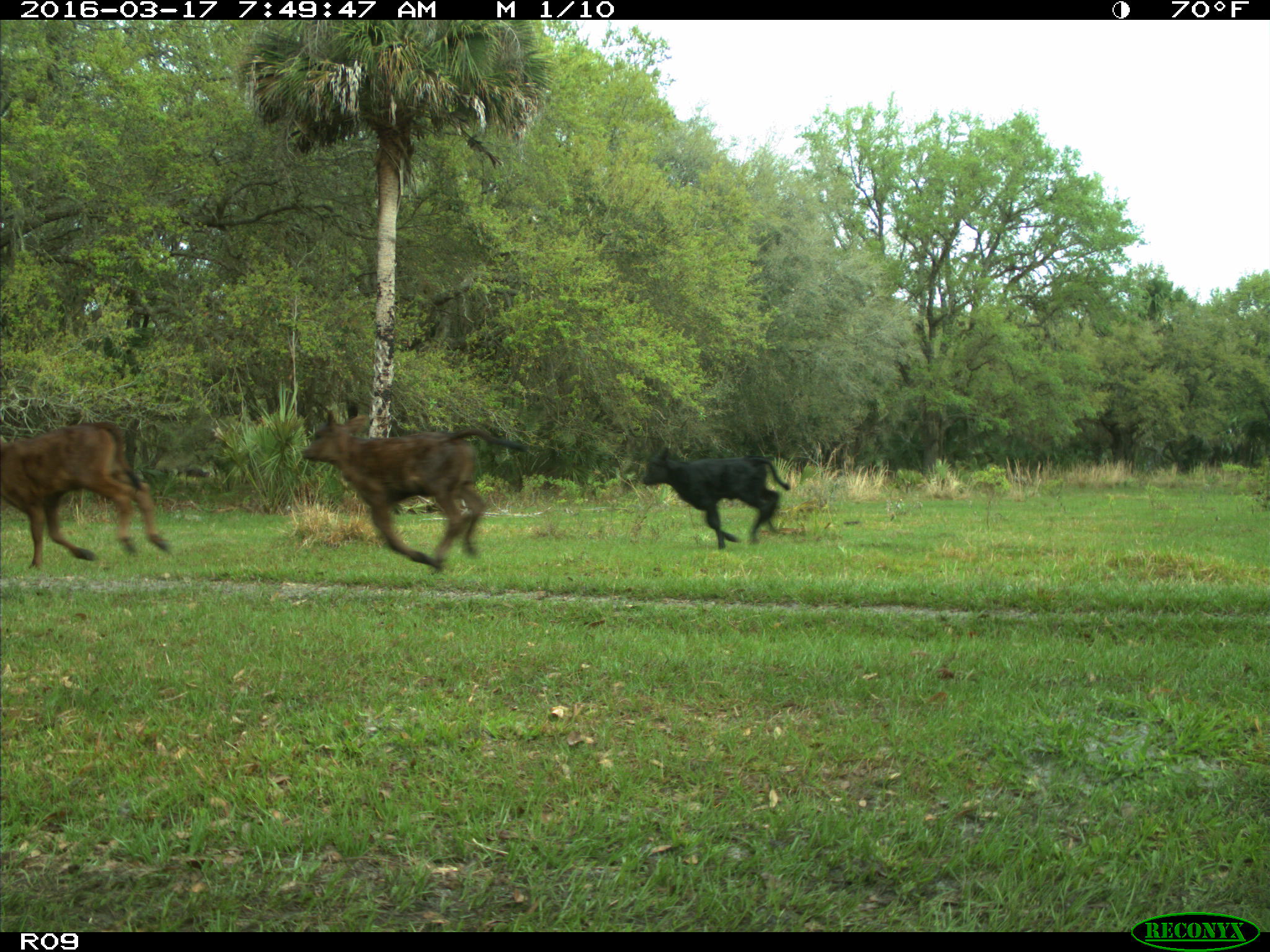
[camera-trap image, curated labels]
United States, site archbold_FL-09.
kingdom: Animalia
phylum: Chordata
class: Mammalia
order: Artiodactyla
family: Bovidae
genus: Bos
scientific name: Bos taurus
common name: domestic cow